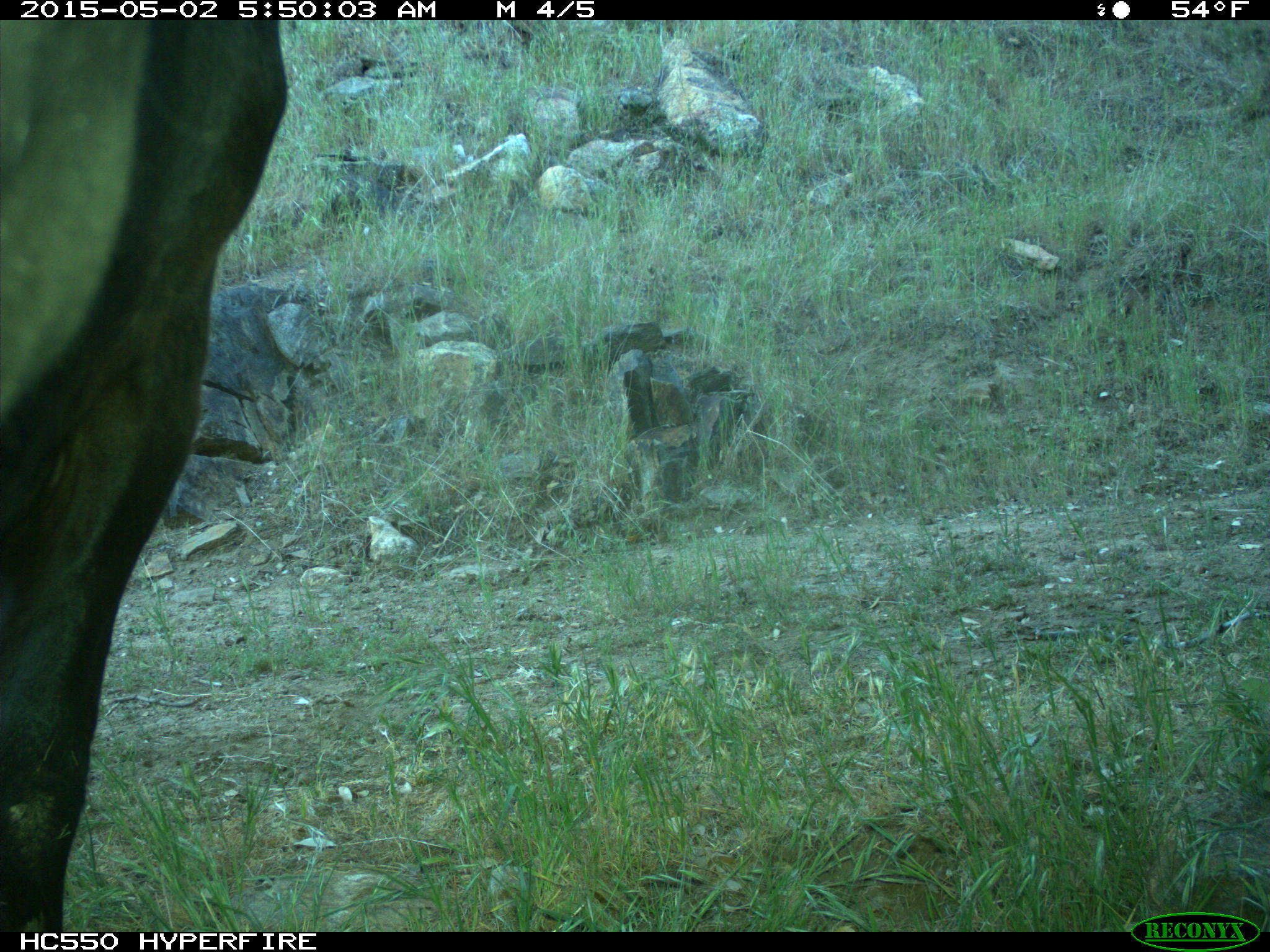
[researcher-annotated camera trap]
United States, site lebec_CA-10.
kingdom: Animalia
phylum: Chordata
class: Mammalia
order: Artiodactyla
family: Bovidae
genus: Bos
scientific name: Bos taurus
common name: domestic cow